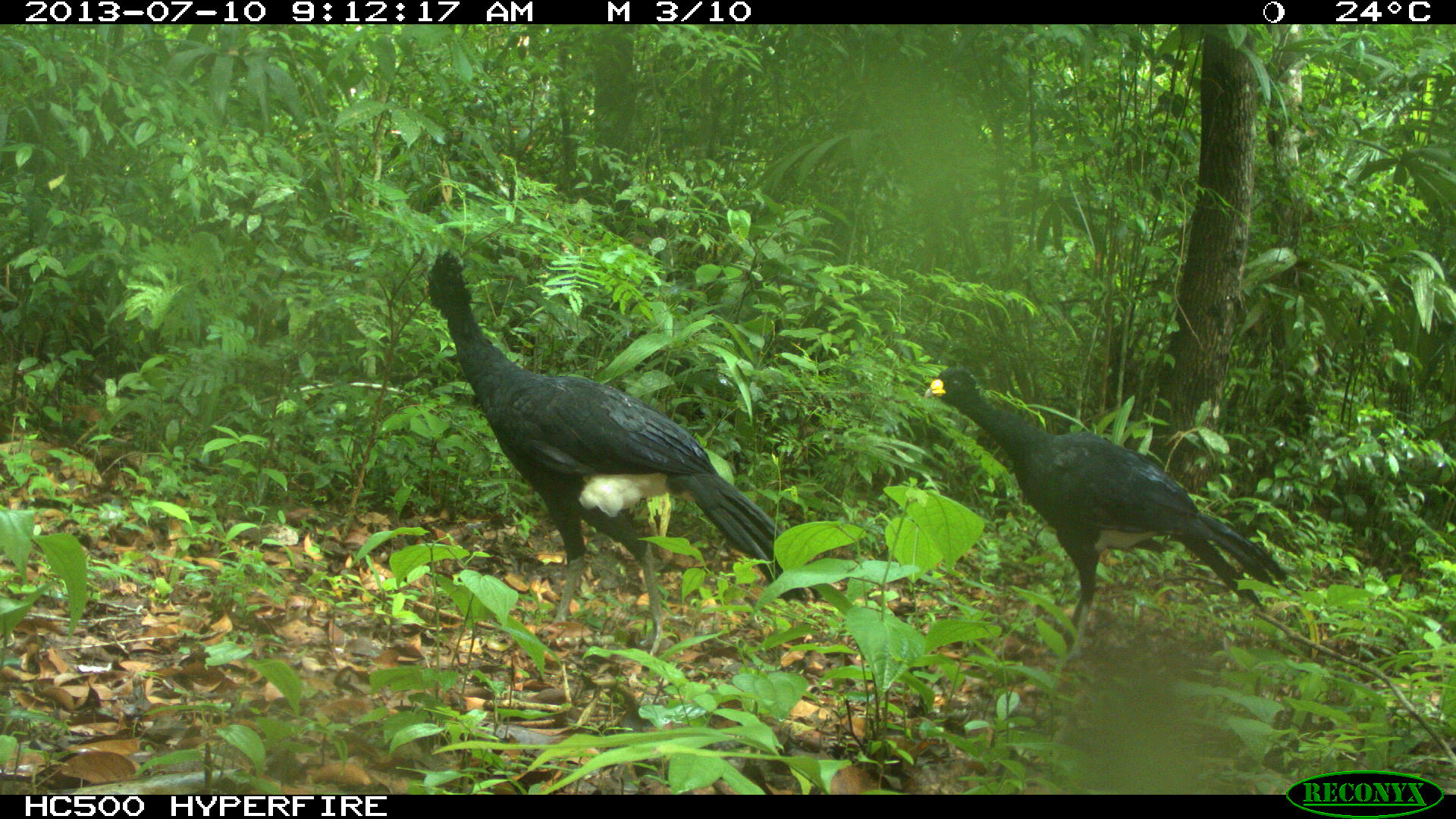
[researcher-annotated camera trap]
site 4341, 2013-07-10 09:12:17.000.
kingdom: Animalia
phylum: Chordata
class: Aves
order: Galliformes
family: Cracidae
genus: Crax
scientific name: Crax rubra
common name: great curassow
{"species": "Crax rubra (great curassow)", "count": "2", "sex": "male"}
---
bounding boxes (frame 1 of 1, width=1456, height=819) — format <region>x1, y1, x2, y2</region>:
crax rubra: <region>421, 248, 821, 656</region>; <region>923, 367, 1288, 662</region>